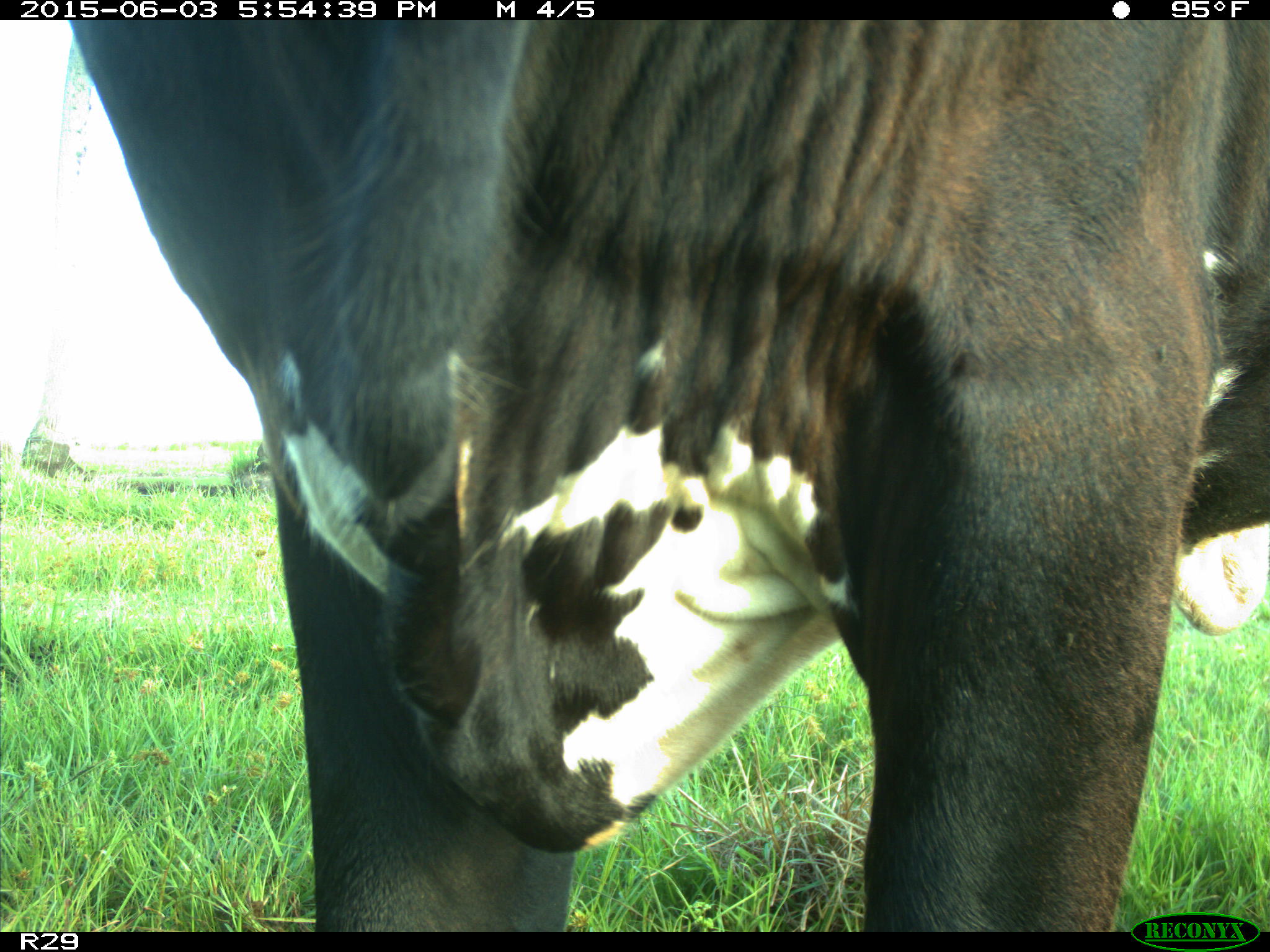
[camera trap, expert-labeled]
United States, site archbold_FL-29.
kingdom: Animalia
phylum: Chordata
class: Mammalia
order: Artiodactyla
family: Bovidae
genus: Bos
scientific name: Bos taurus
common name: domestic cow